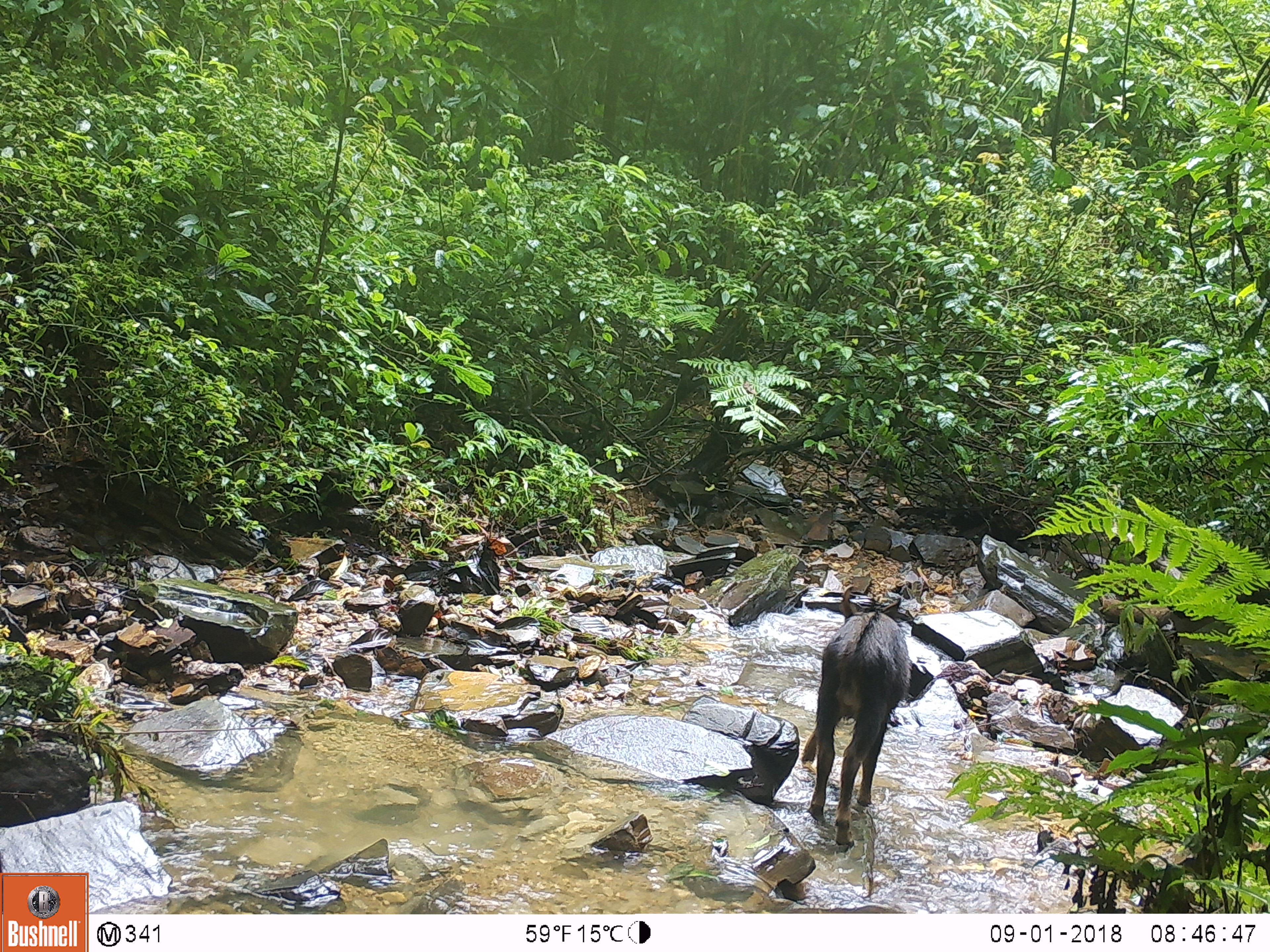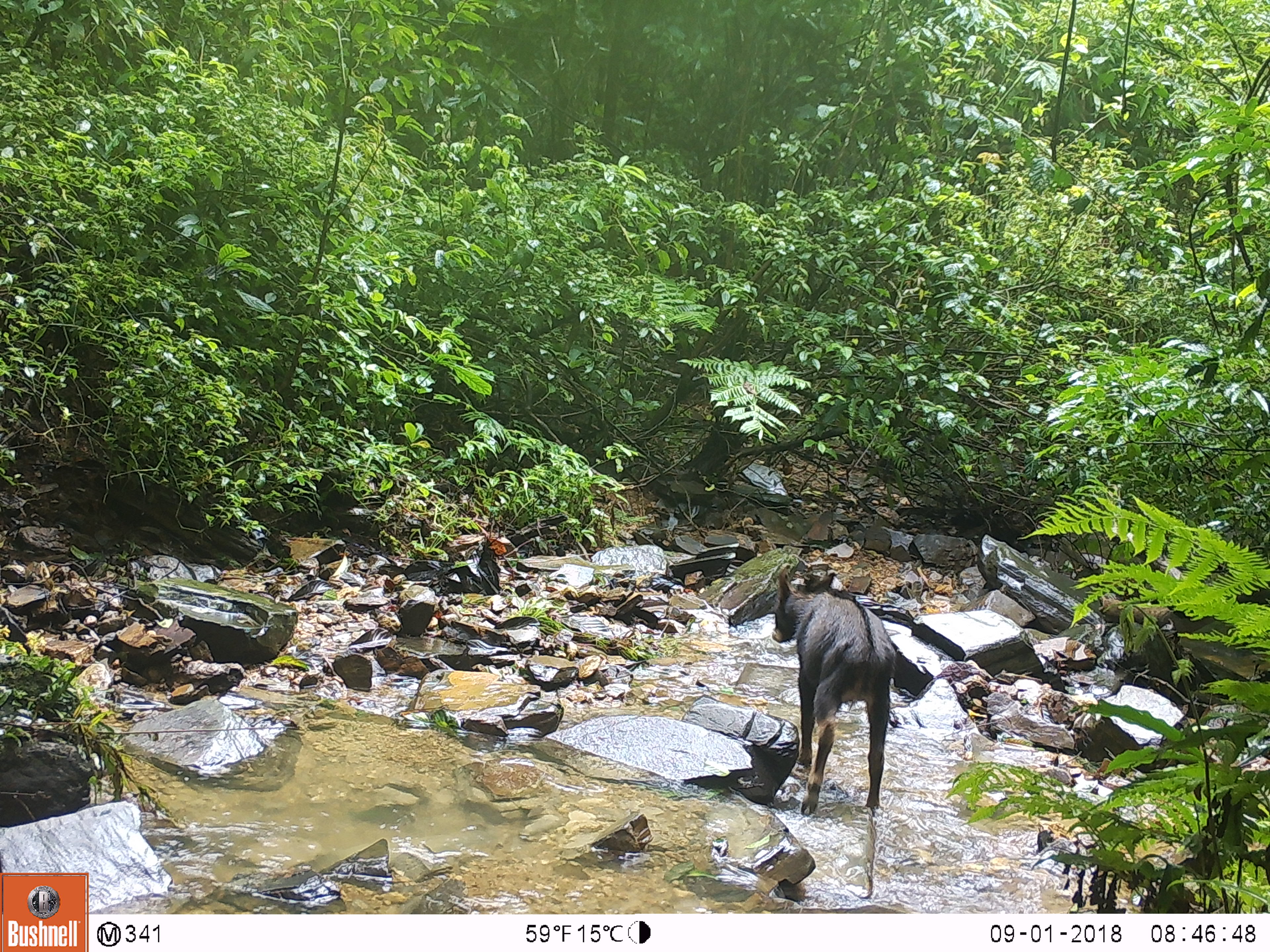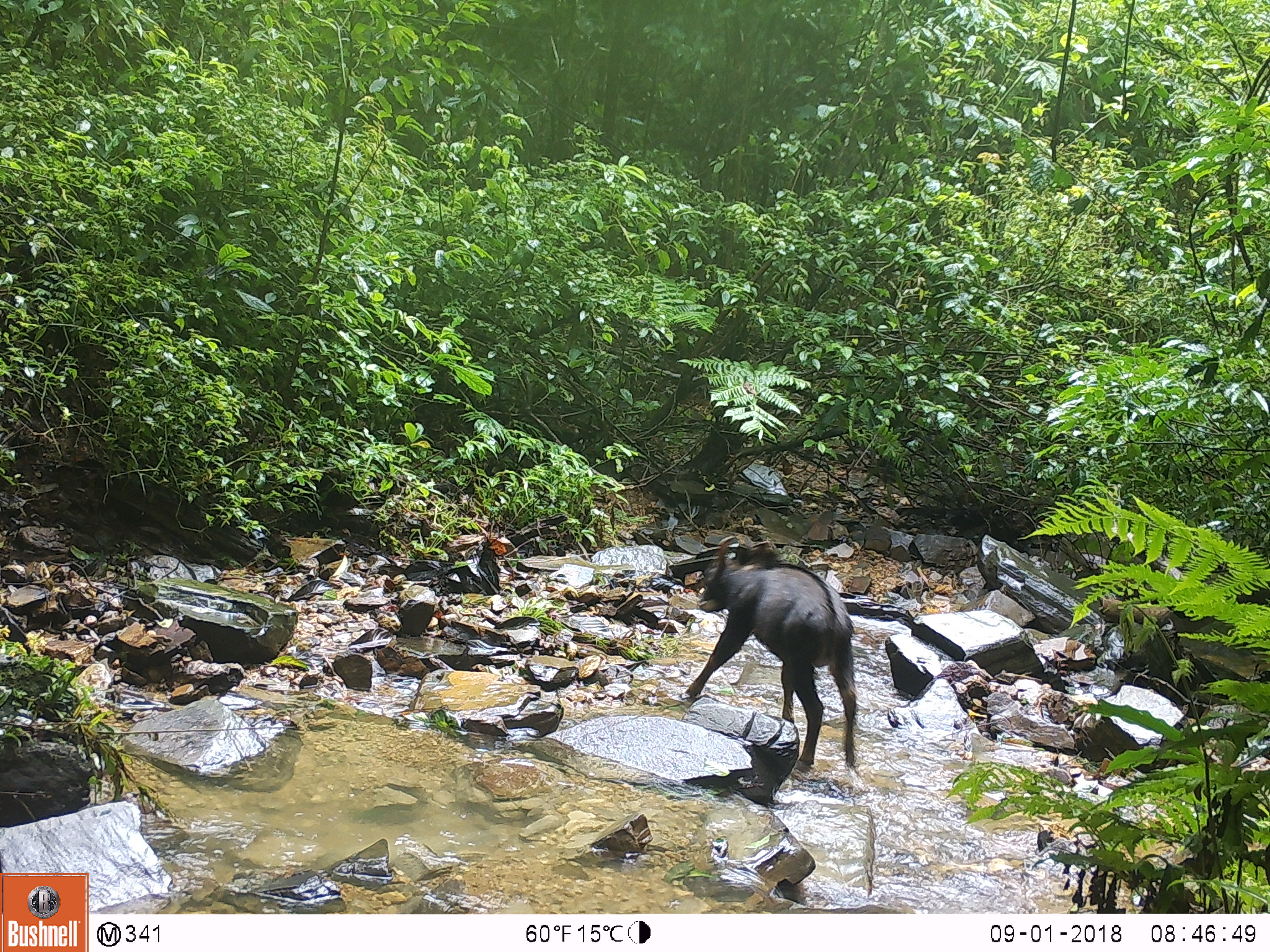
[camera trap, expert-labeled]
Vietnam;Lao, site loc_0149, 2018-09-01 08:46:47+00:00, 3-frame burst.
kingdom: Animalia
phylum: Chordata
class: Mammalia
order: Artiodactyla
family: Bovidae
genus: Capricornis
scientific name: Capricornis sumatraensis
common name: chinese serow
Chinese serow (Capricornis sumatraensis). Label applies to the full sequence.